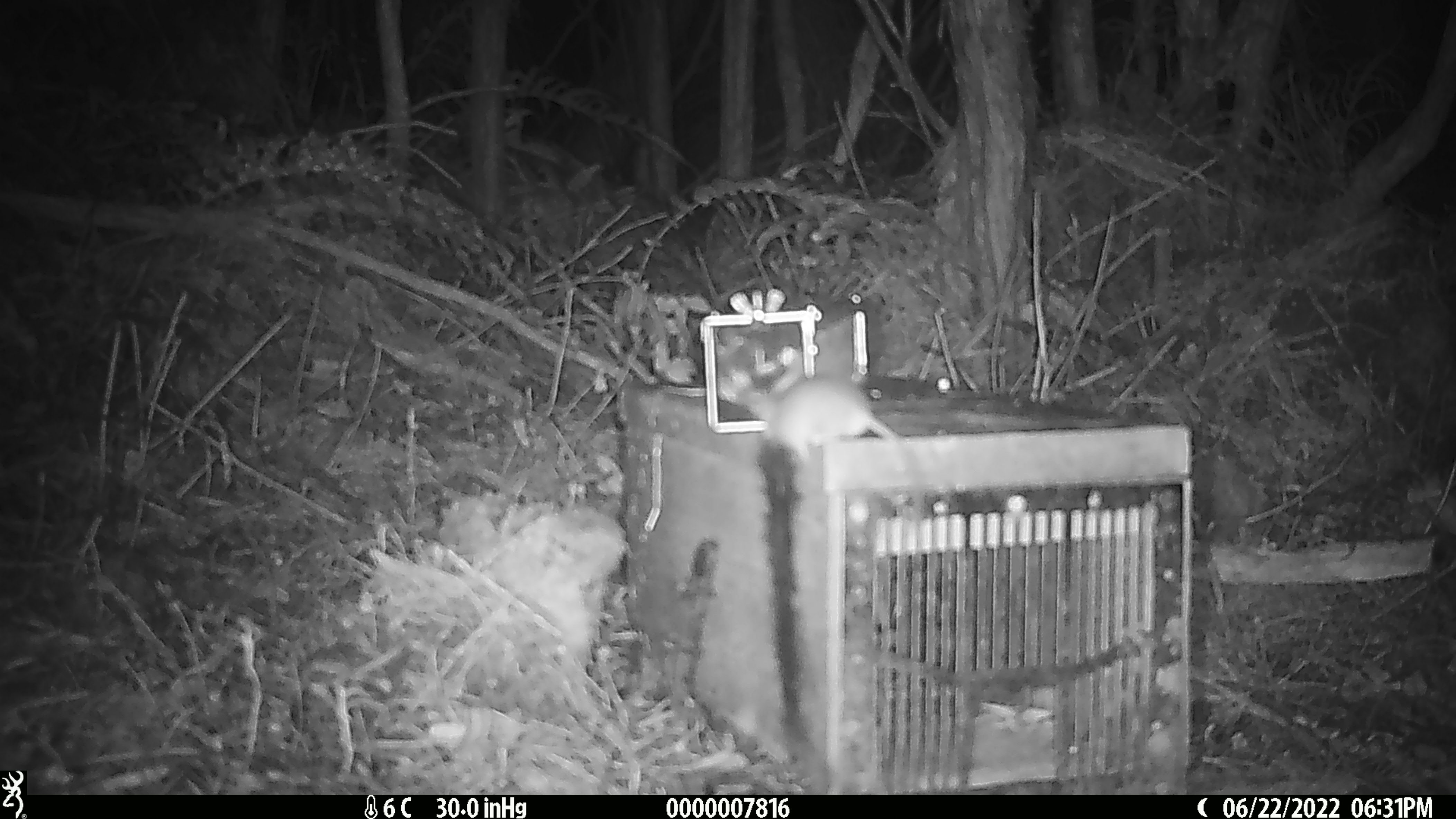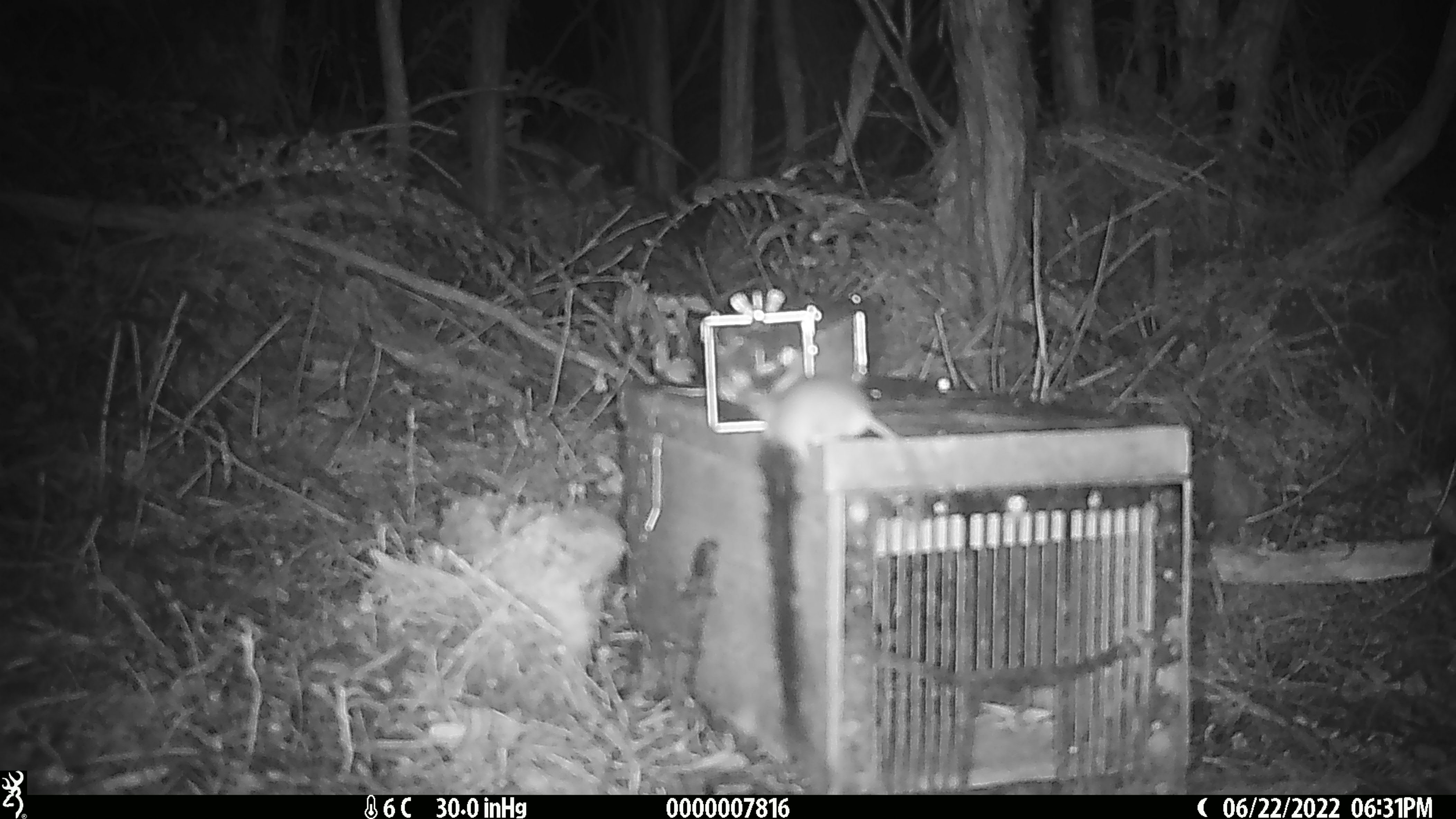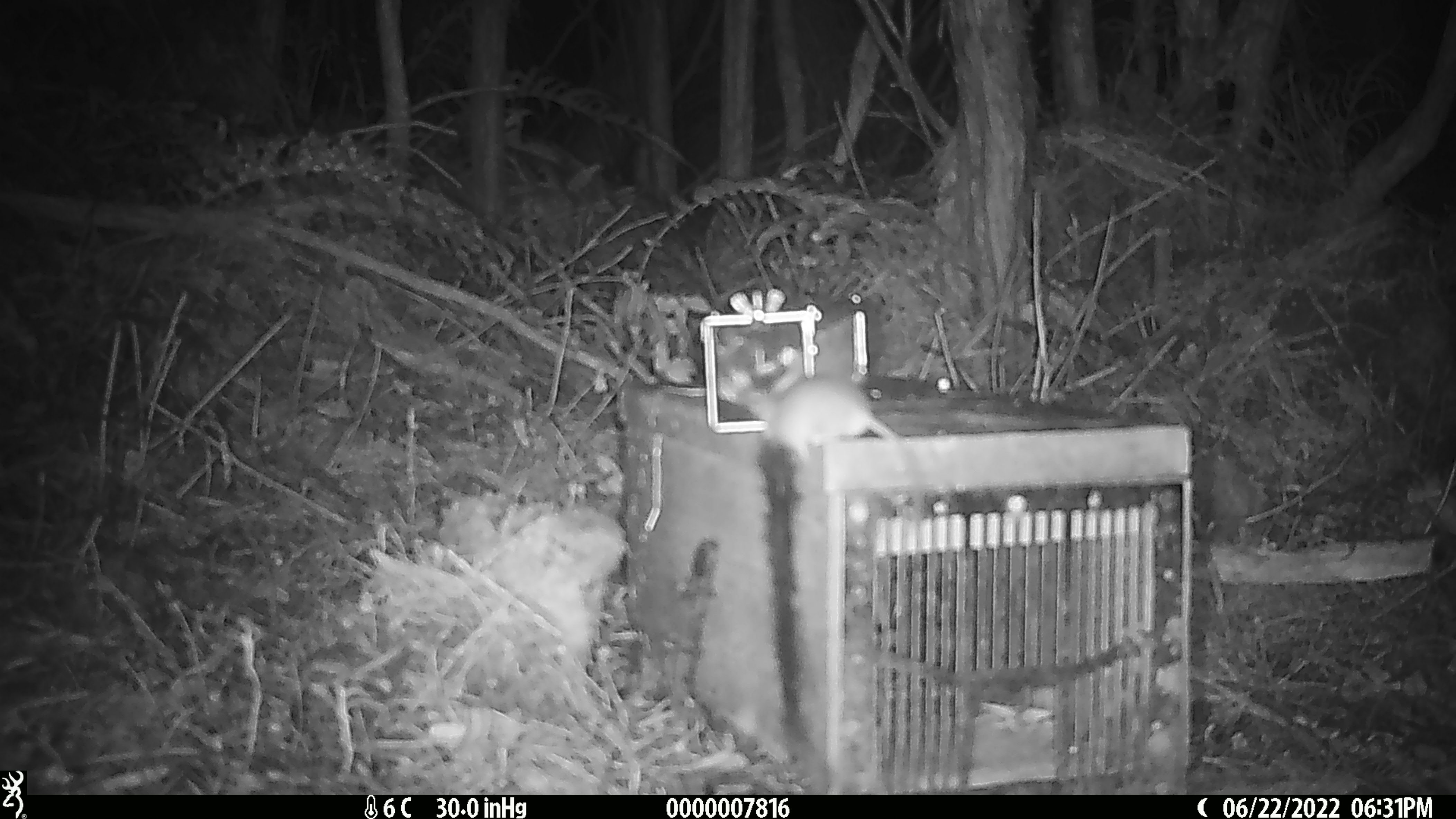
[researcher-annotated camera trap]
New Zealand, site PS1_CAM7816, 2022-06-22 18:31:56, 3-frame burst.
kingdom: Animalia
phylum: Chordata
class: Mammalia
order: Rodentia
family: Muridae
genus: Mus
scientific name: Mus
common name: mouse